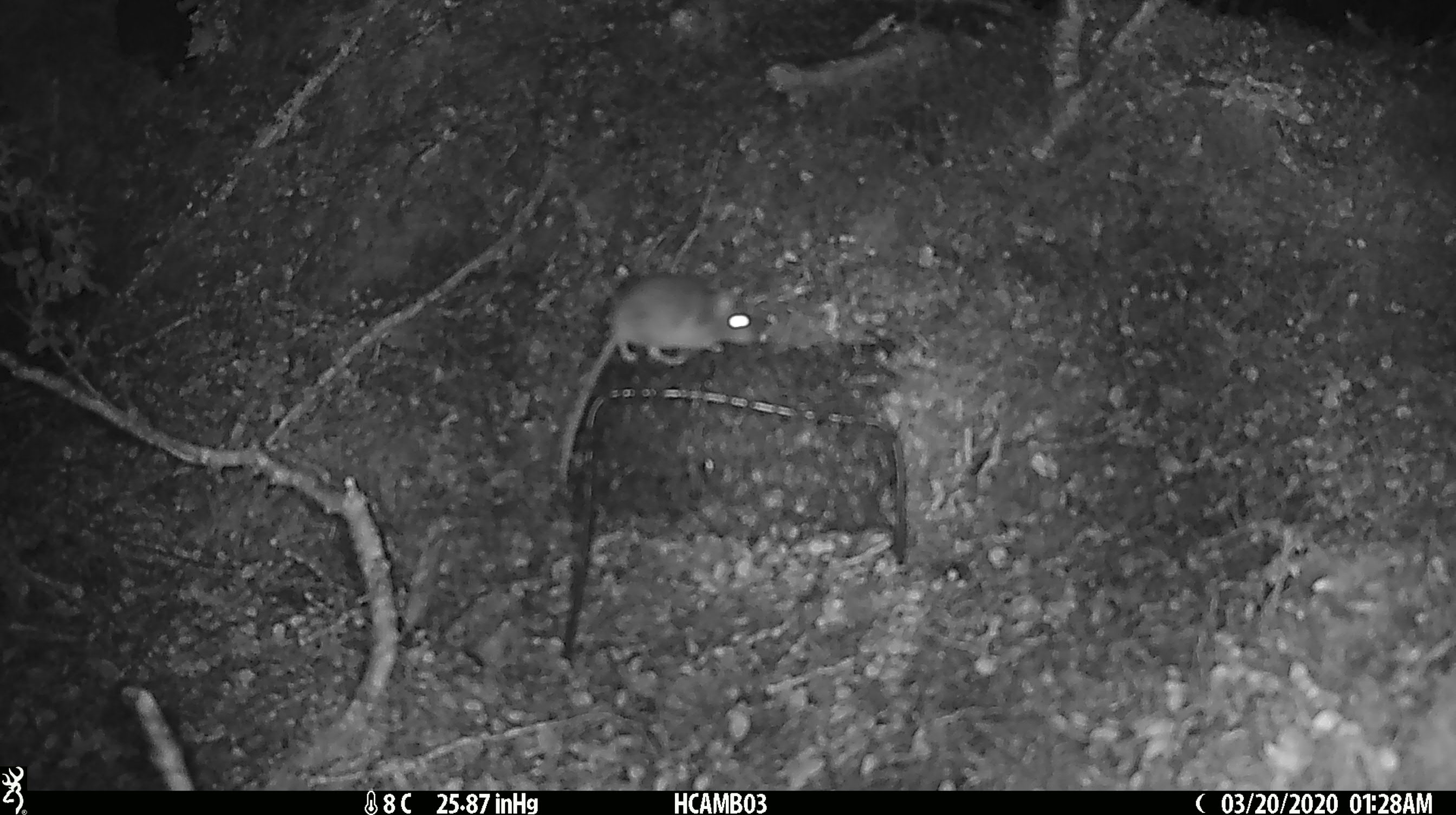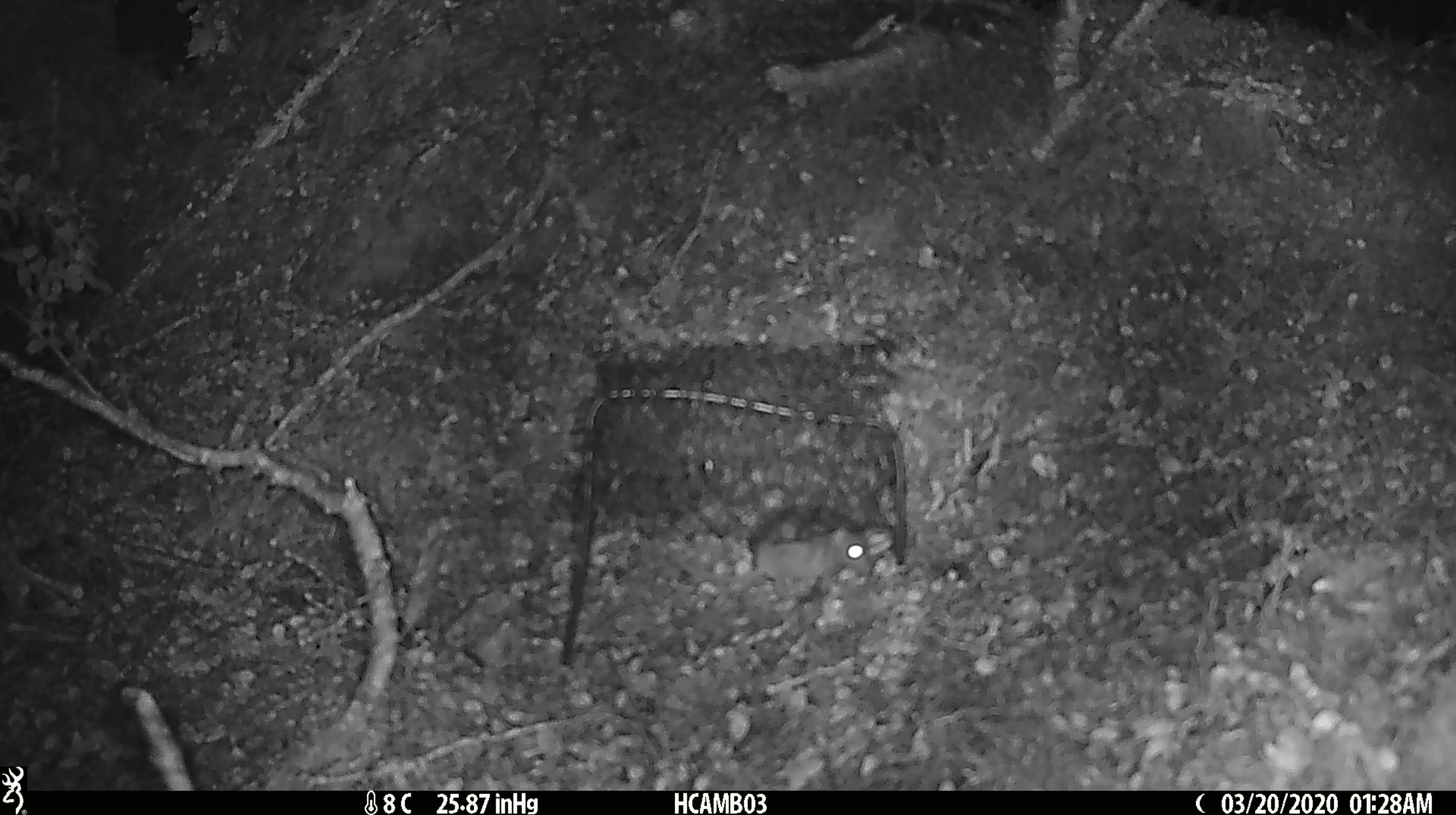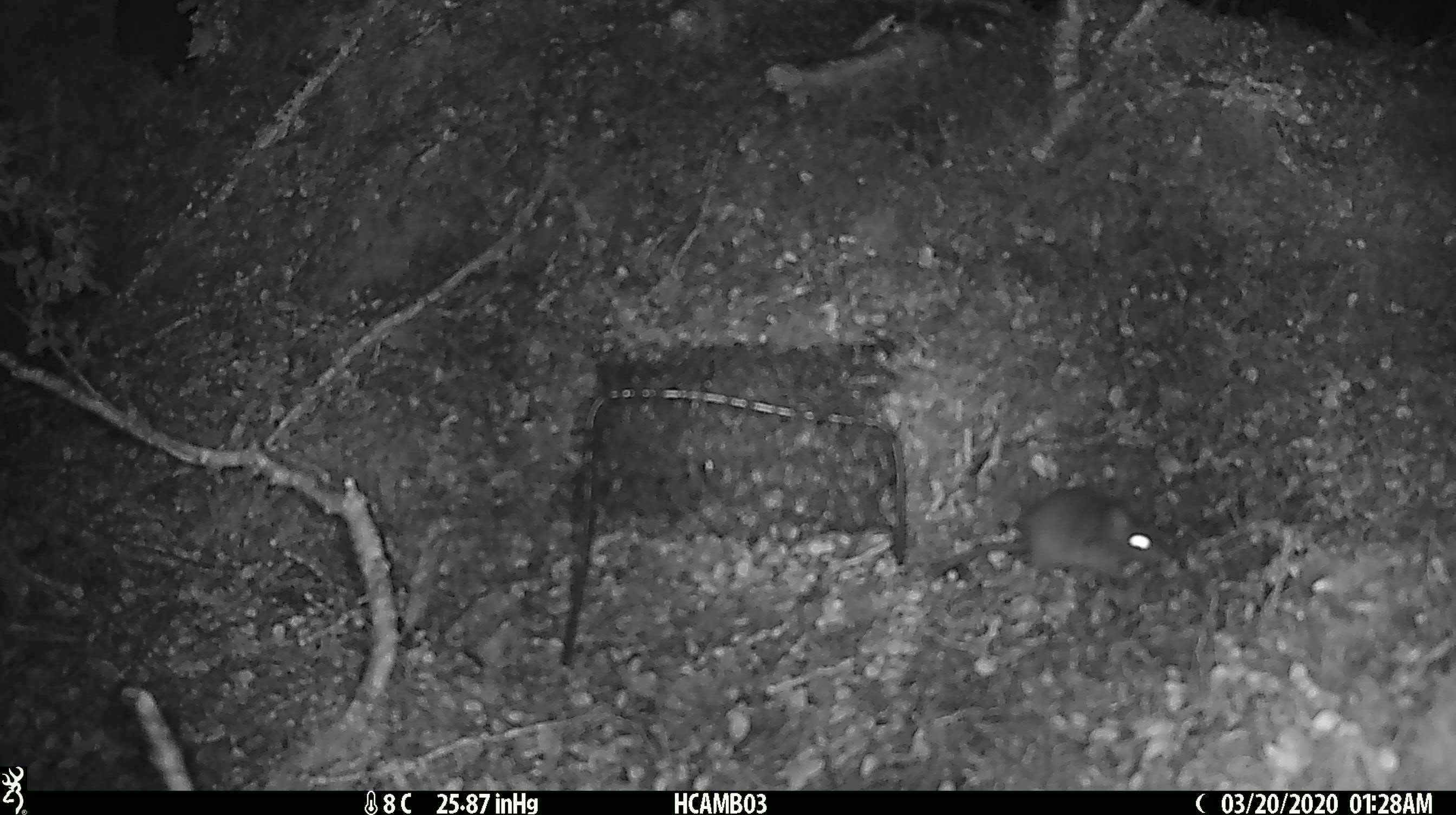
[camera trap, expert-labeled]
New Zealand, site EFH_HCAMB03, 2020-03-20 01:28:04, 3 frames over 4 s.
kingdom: Animalia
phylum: Chordata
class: Mammalia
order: Rodentia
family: Muridae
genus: Mus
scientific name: Mus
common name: mouse